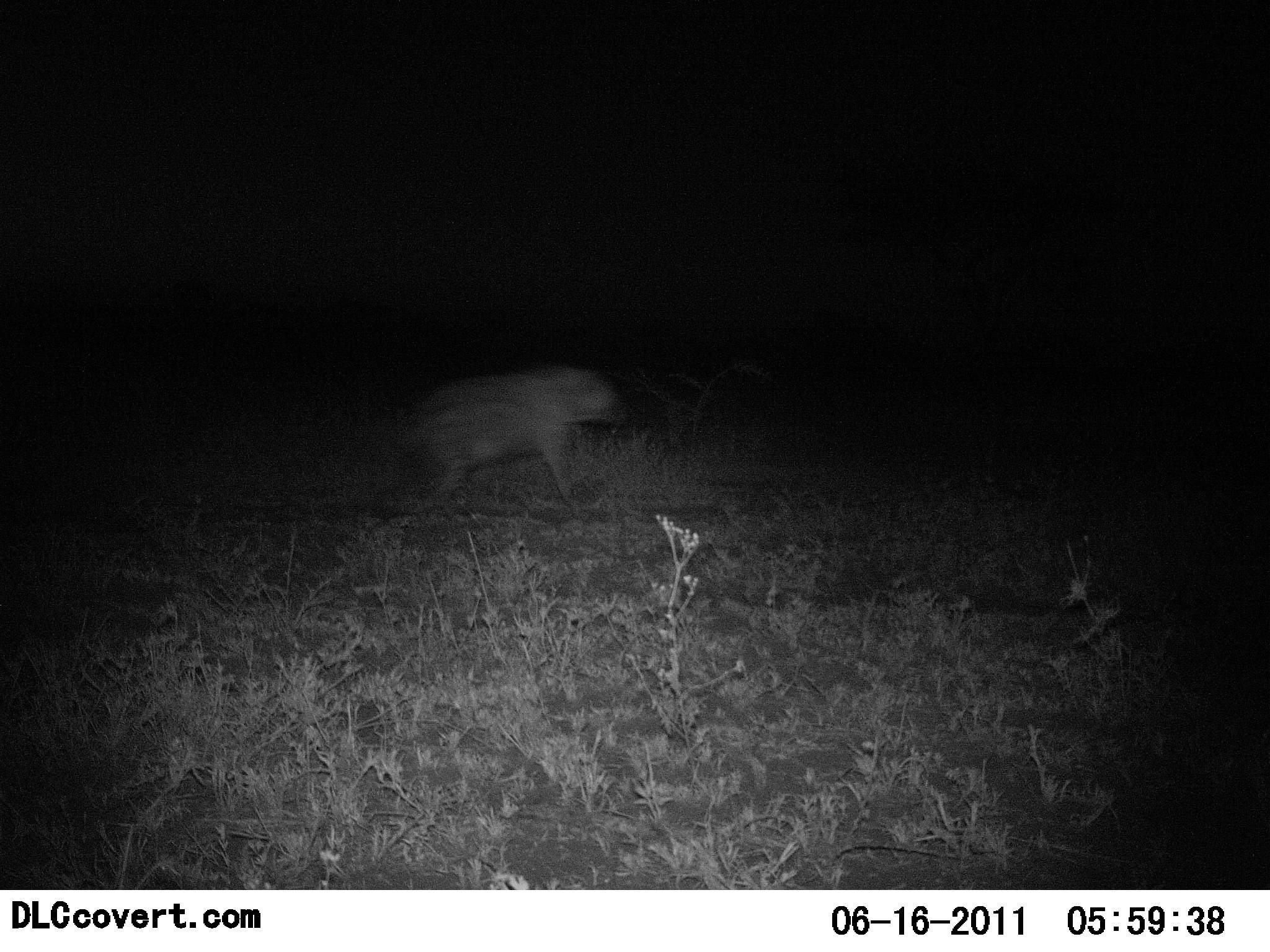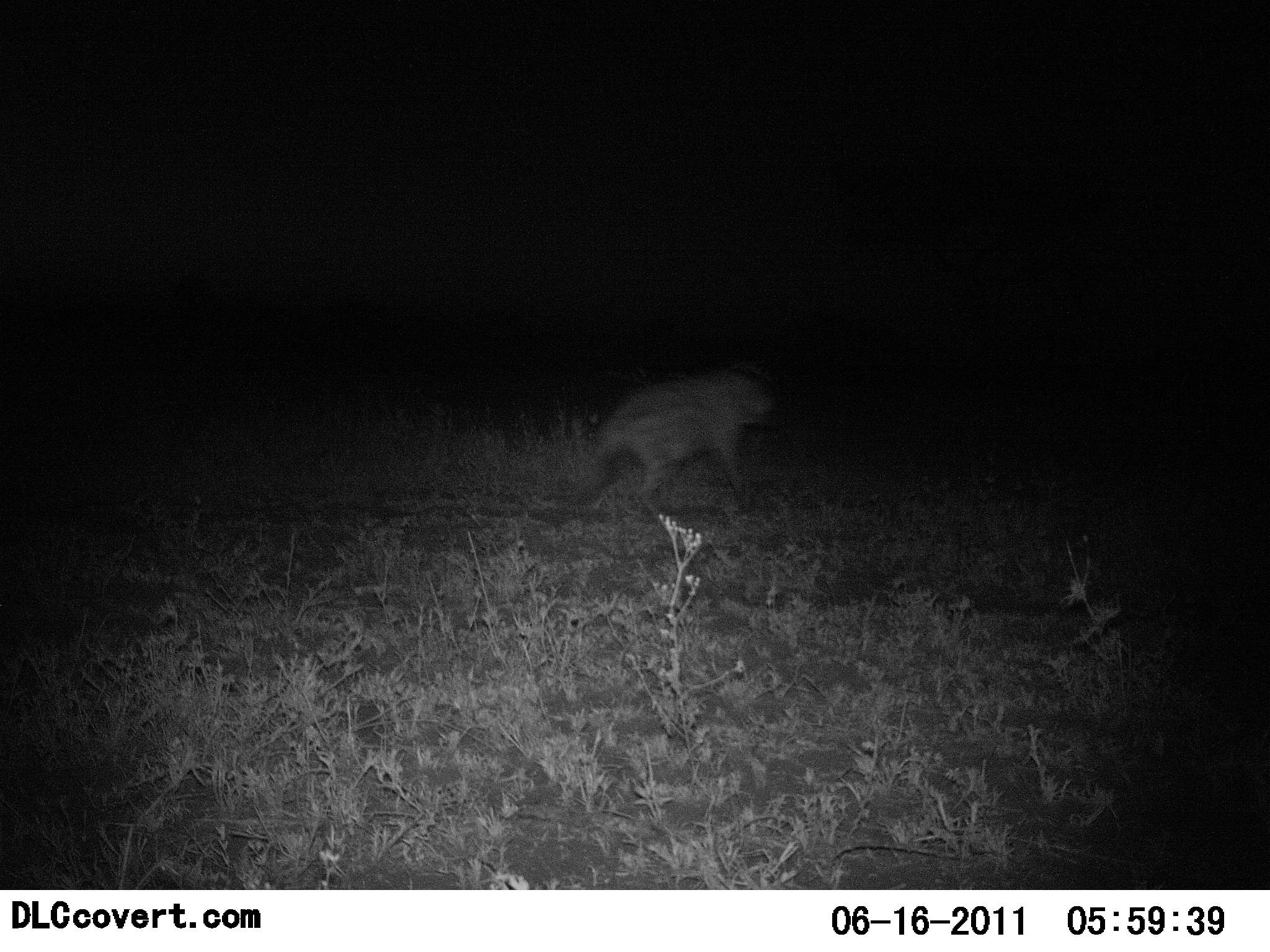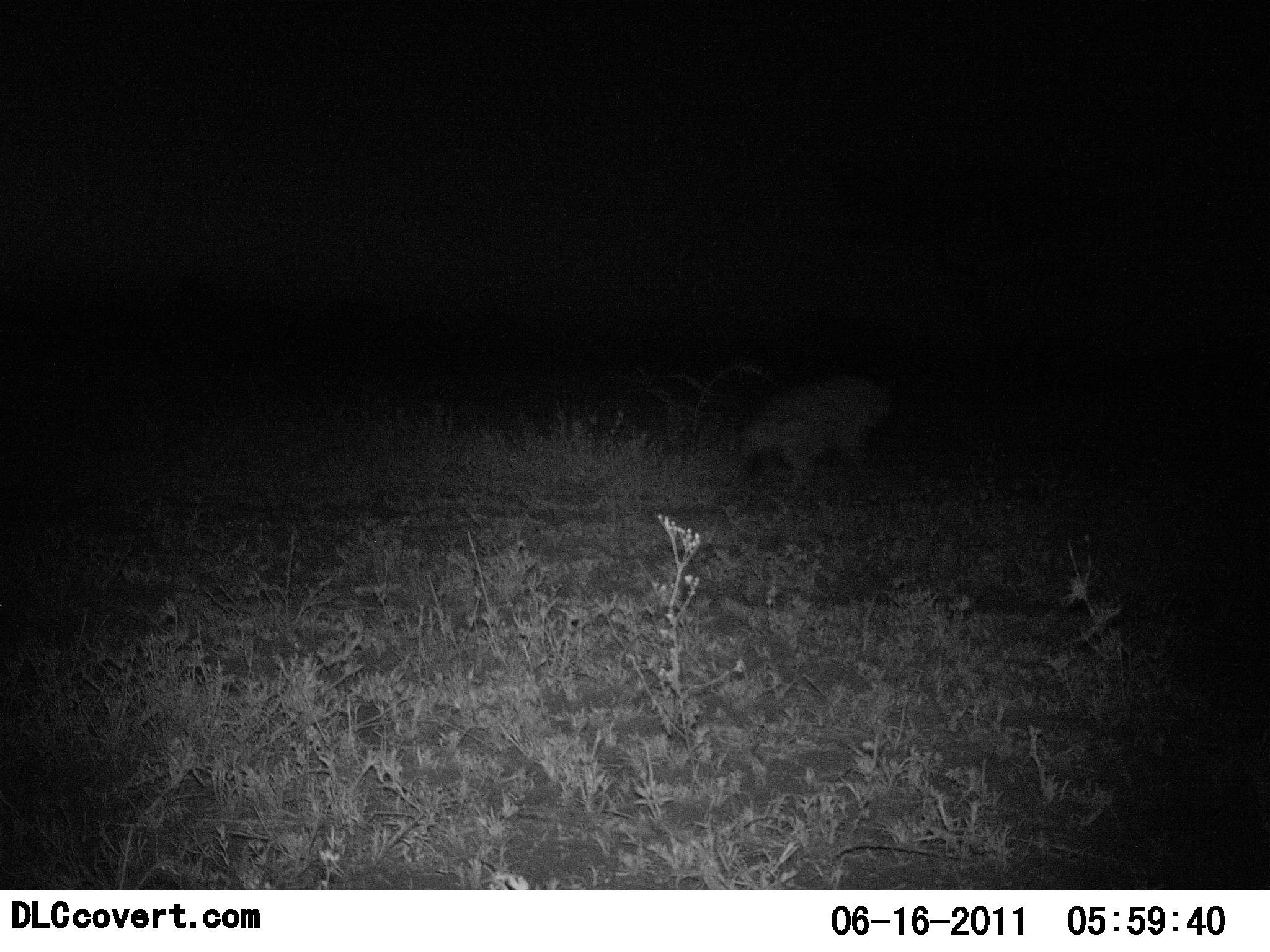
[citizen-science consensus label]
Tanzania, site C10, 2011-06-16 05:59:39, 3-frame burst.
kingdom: Animalia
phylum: Chordata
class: Mammalia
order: Carnivora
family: Hyaenidae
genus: Crocuta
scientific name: Crocuta crocuta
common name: spotted hyena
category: hyenaspotted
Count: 1.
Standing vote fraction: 0%.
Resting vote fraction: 0%.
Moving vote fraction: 100%.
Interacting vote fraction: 0%.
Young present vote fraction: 0%.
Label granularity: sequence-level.